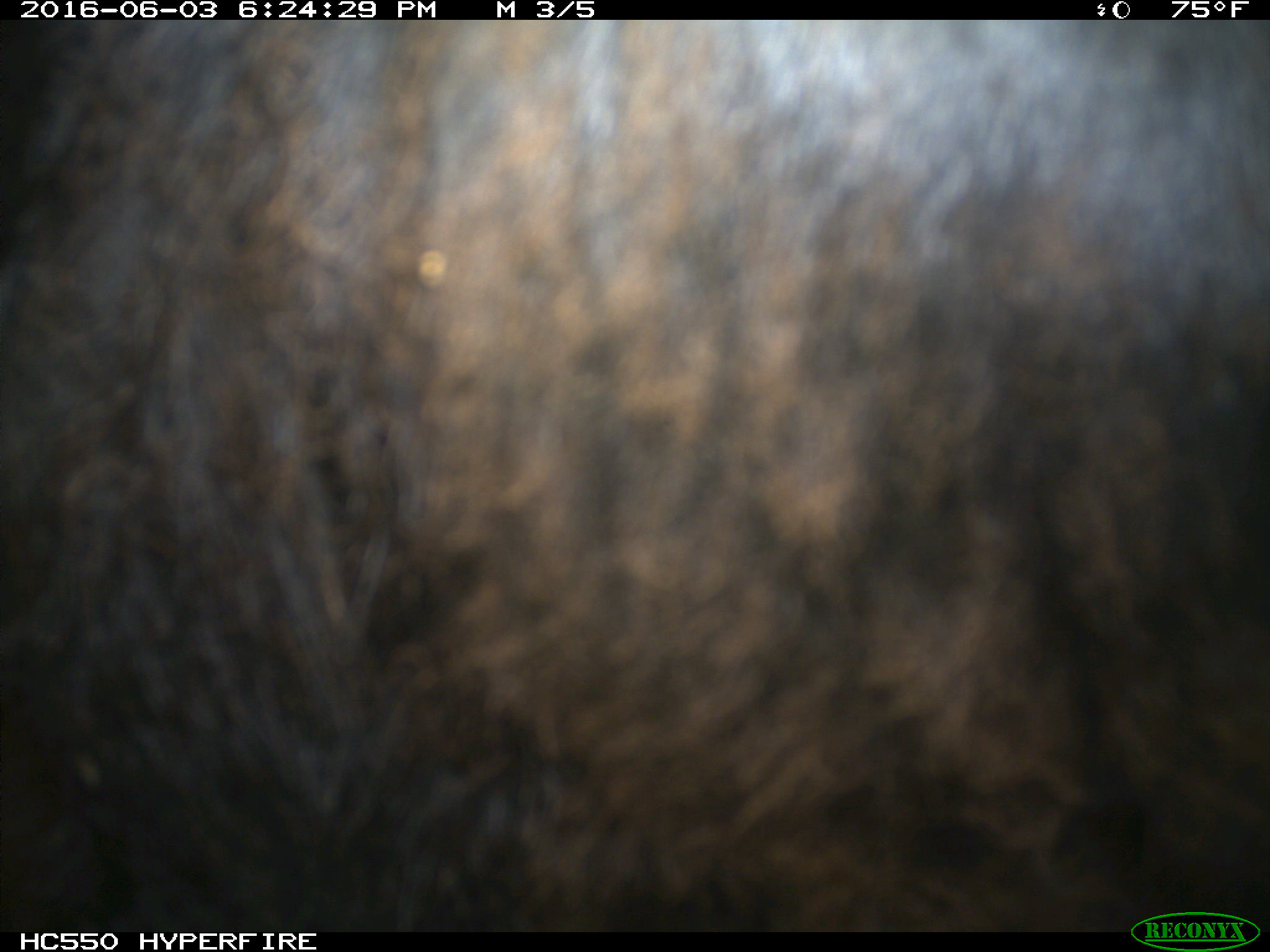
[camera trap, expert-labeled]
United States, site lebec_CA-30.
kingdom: Animalia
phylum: Chordata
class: Mammalia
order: Artiodactyla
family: Bovidae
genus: Bos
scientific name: Bos taurus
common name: domestic cow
Bos taurus (domestic cow).